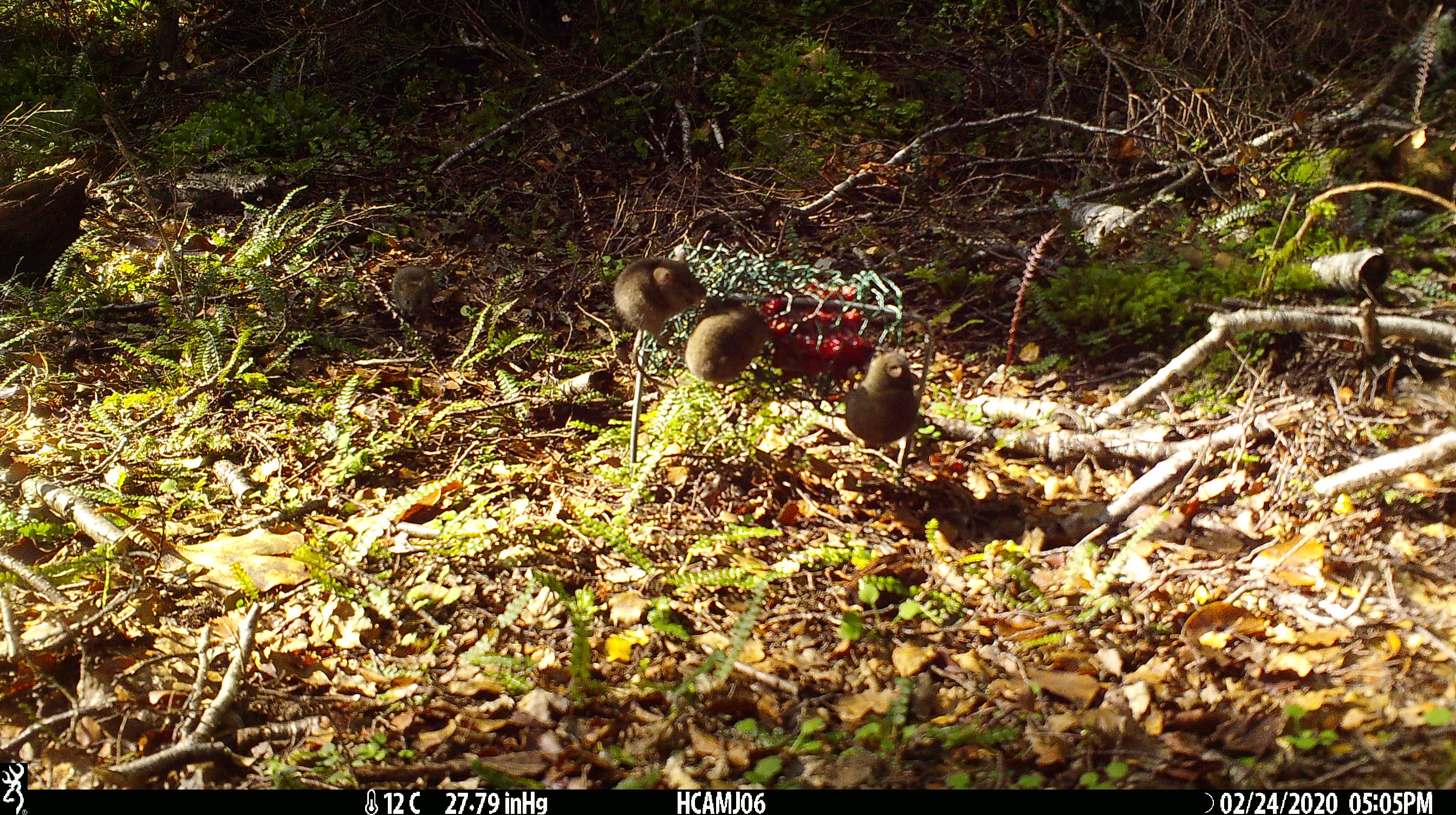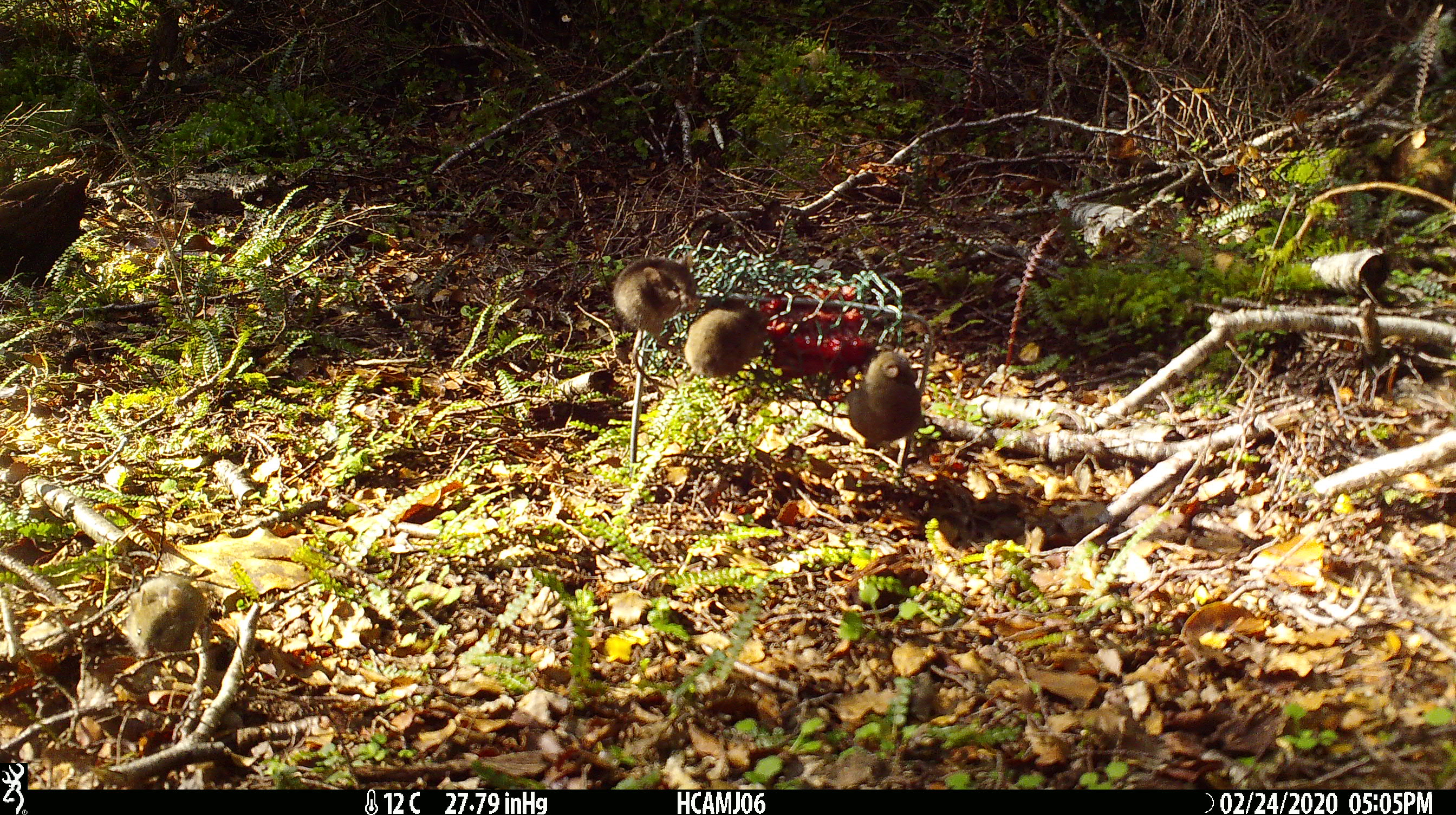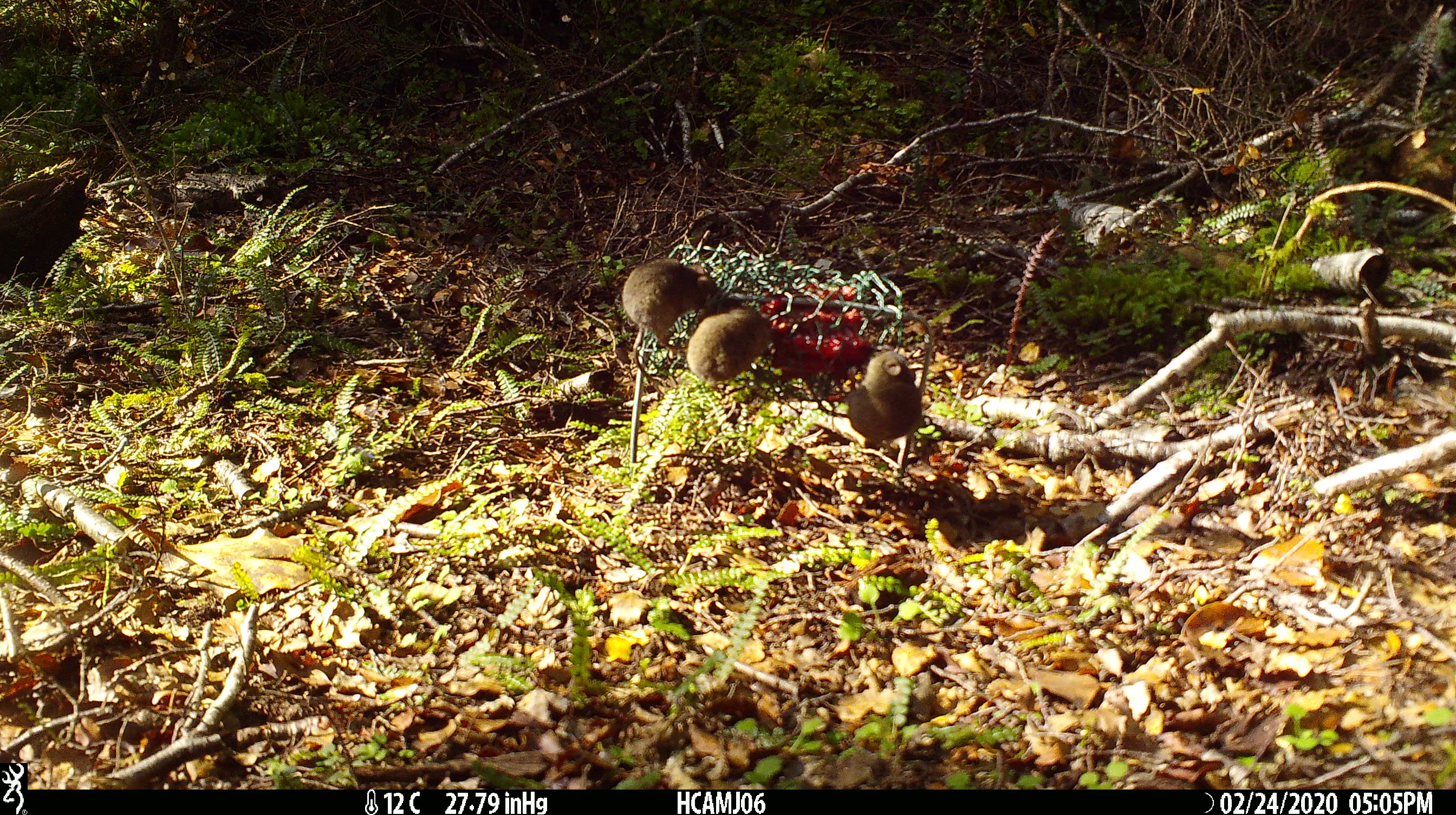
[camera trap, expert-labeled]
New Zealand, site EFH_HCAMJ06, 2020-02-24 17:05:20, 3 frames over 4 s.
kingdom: Animalia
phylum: Chordata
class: Mammalia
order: Rodentia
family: Muridae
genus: Mus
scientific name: Mus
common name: mouse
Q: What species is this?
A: Mouse (Mus).